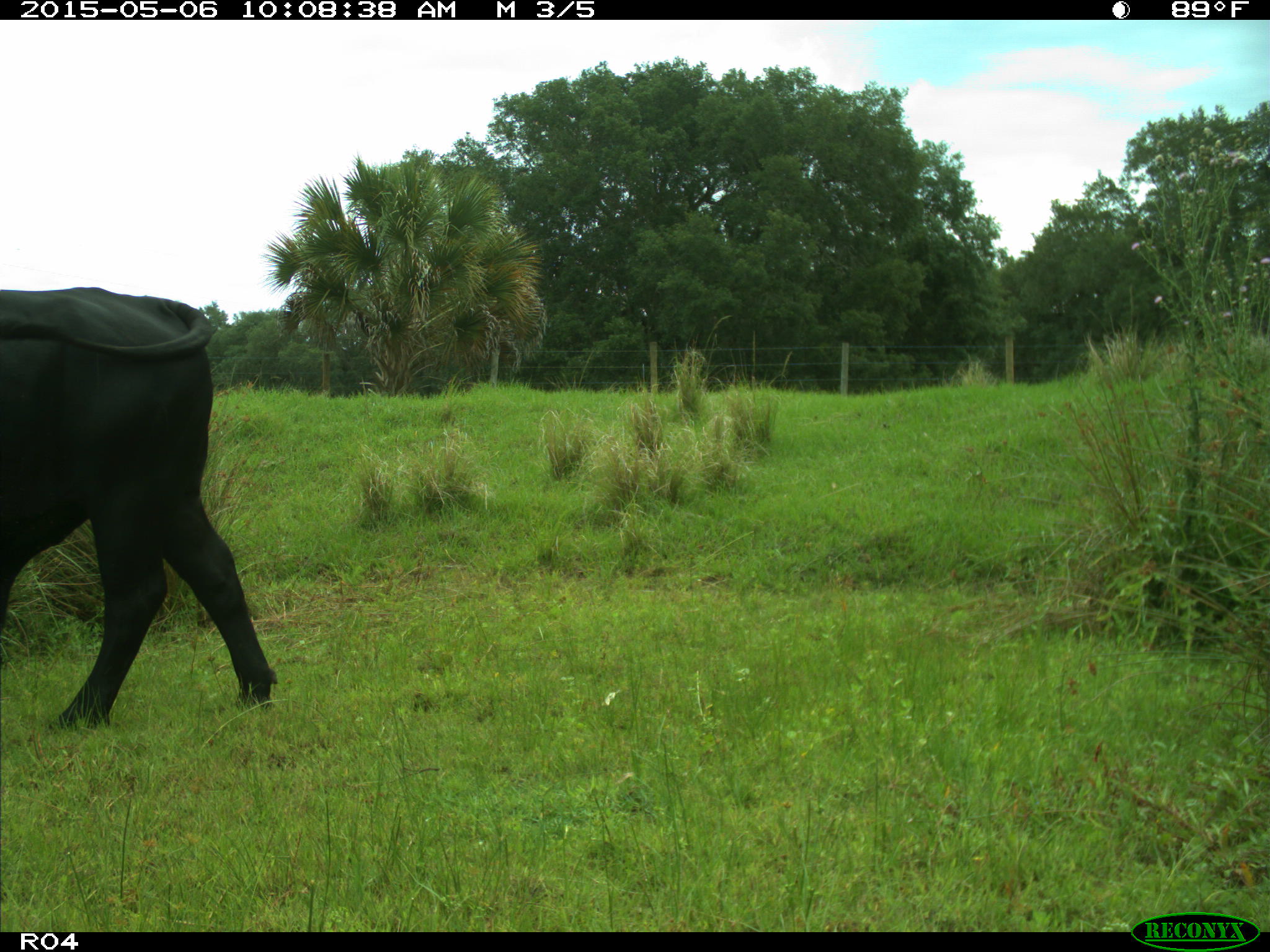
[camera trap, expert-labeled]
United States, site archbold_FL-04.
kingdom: Animalia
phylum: Chordata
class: Mammalia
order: Artiodactyla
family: Bovidae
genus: Bos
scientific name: Bos taurus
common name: domestic cow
Bos taurus (domestic cow).